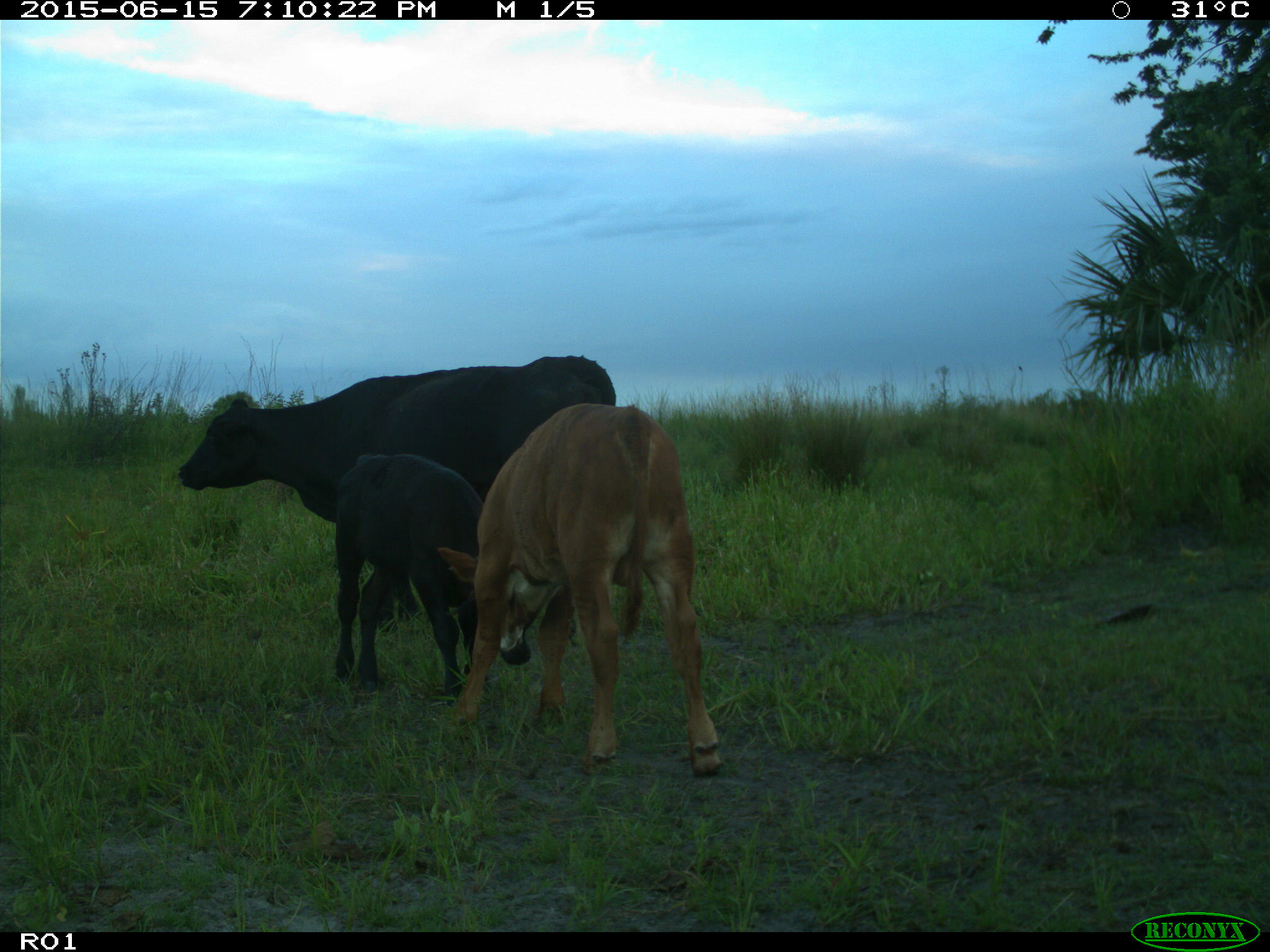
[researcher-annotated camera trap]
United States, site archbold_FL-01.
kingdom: Animalia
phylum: Chordata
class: Mammalia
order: Artiodactyla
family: Bovidae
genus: Bos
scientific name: Bos taurus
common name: domestic cow